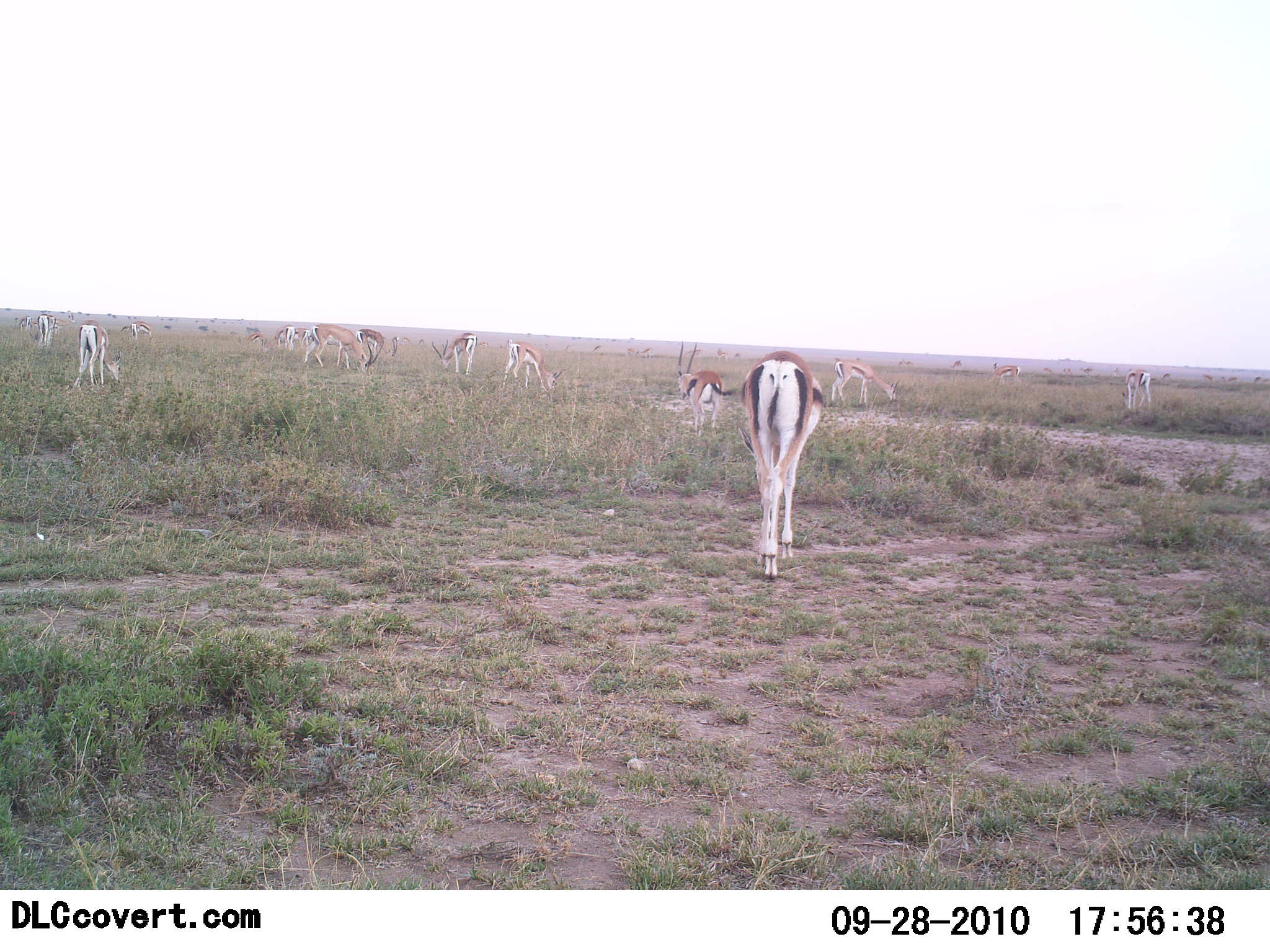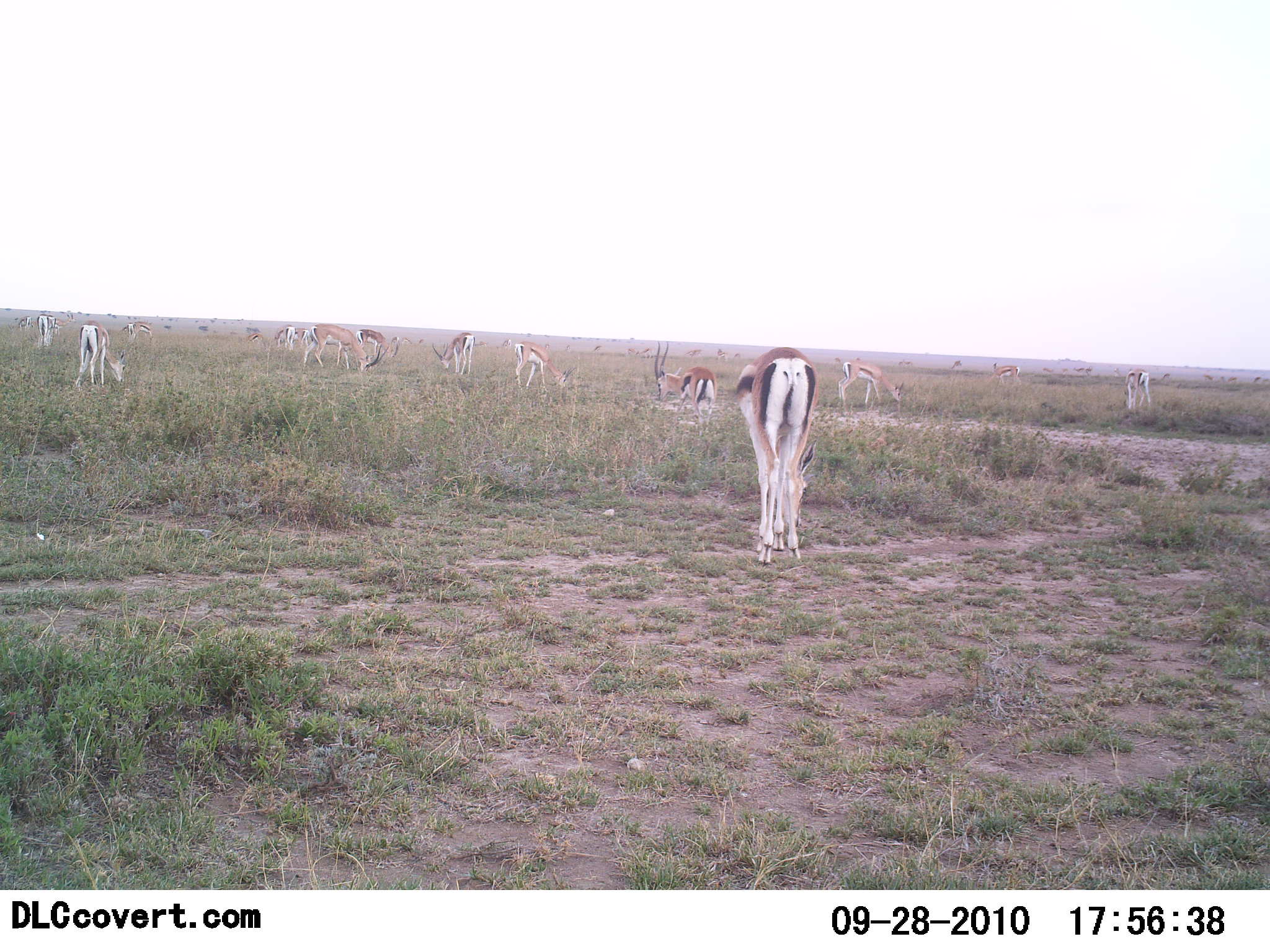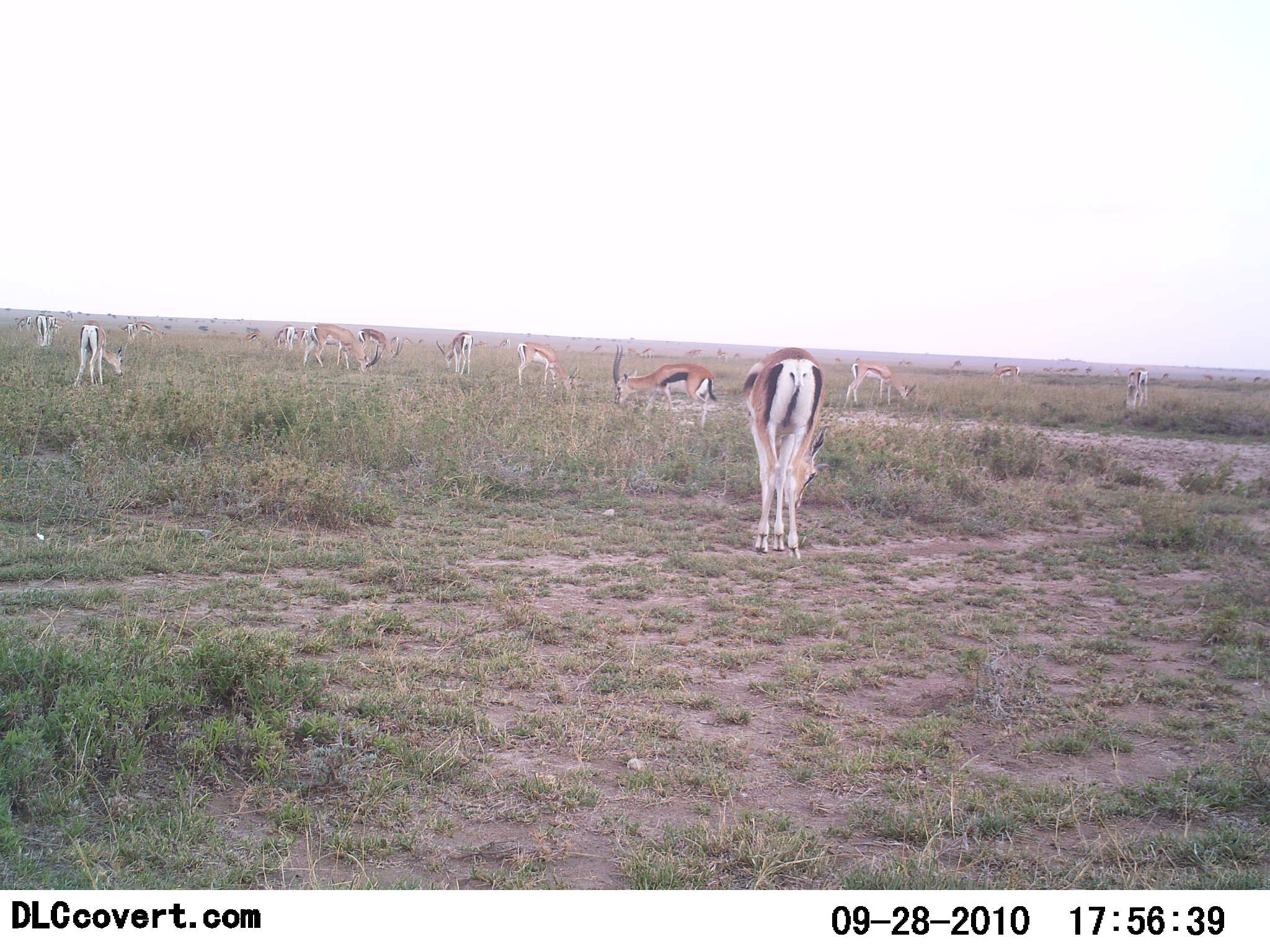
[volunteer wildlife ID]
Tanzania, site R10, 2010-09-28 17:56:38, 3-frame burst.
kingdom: Animalia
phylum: Chordata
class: Mammalia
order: Artiodactyla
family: Bovidae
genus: Eudorcas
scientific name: Eudorcas thomsonii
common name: thomson's gazelle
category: gazellethomsons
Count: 11-50.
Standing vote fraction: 31%.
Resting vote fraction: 0%.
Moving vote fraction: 23%.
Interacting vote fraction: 0%.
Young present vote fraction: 0%.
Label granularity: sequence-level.